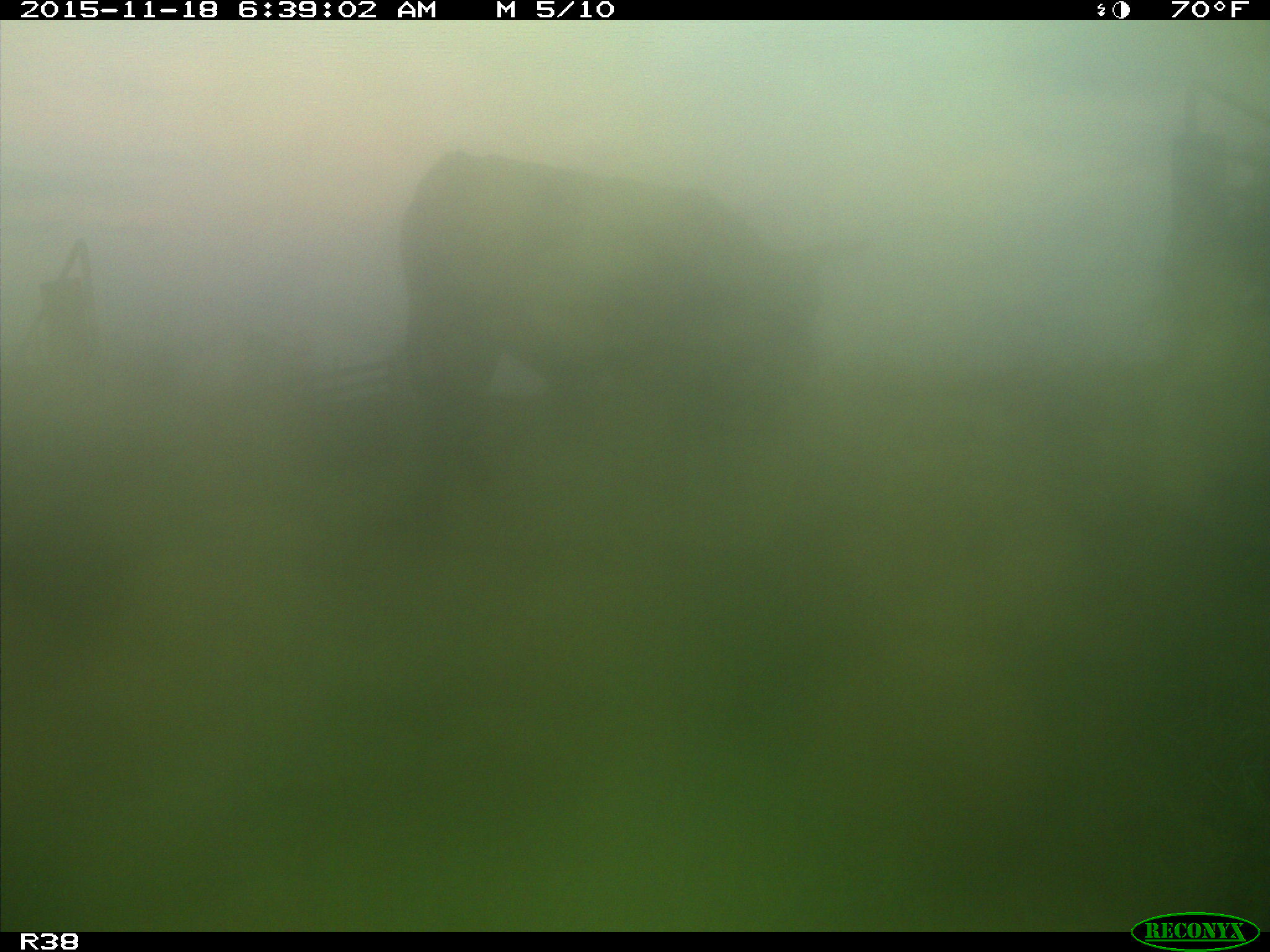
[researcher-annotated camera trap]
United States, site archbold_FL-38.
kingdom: Animalia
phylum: Chordata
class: Mammalia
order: Artiodactyla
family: Bovidae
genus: Bos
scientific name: Bos taurus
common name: domestic cow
Bos taurus (domestic cow).